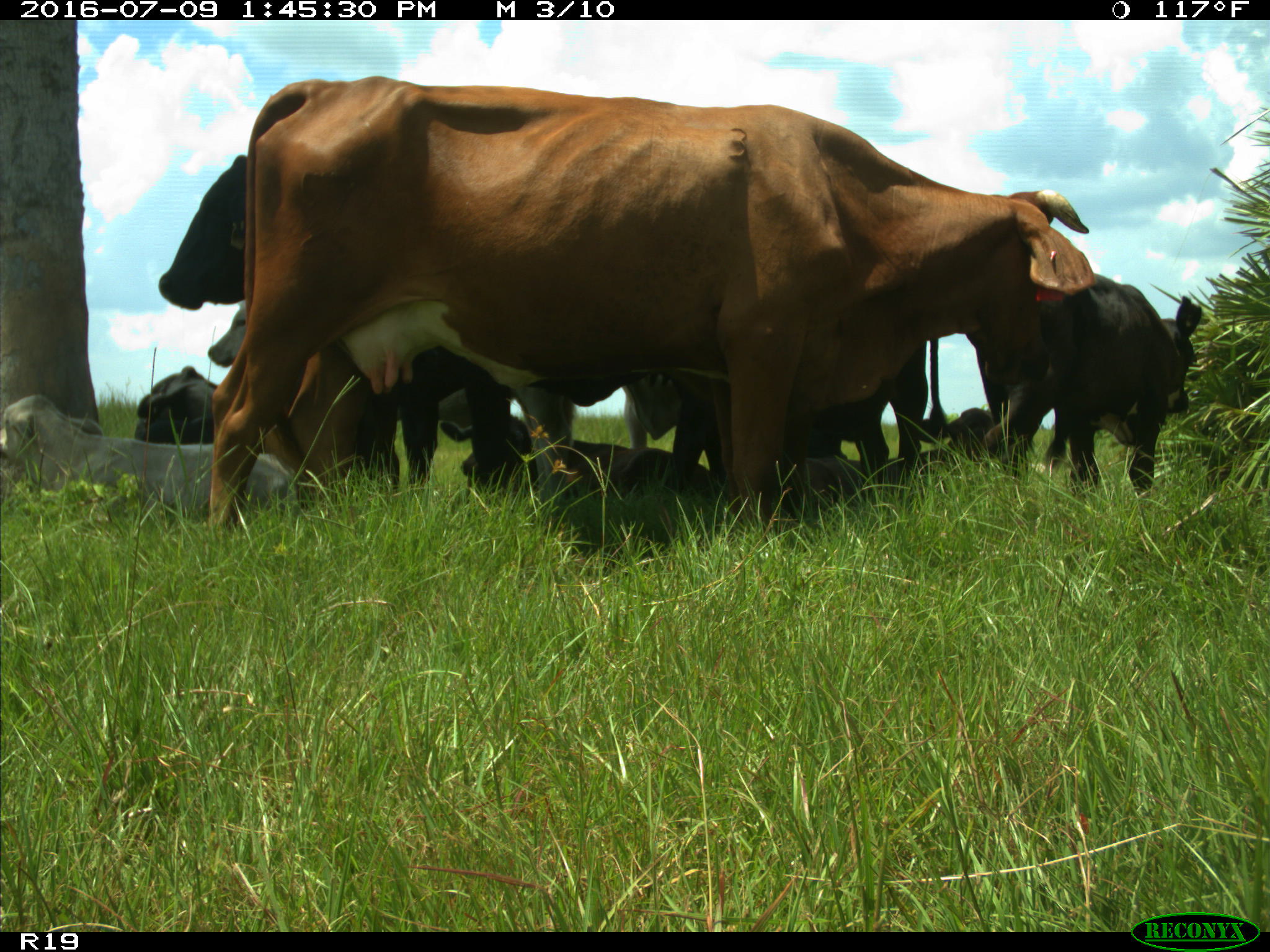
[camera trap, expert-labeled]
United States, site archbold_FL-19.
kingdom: Animalia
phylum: Chordata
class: Mammalia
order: Artiodactyla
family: Bovidae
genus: Bos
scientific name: Bos taurus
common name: domestic cow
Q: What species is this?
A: Bos taurus (domestic cow).